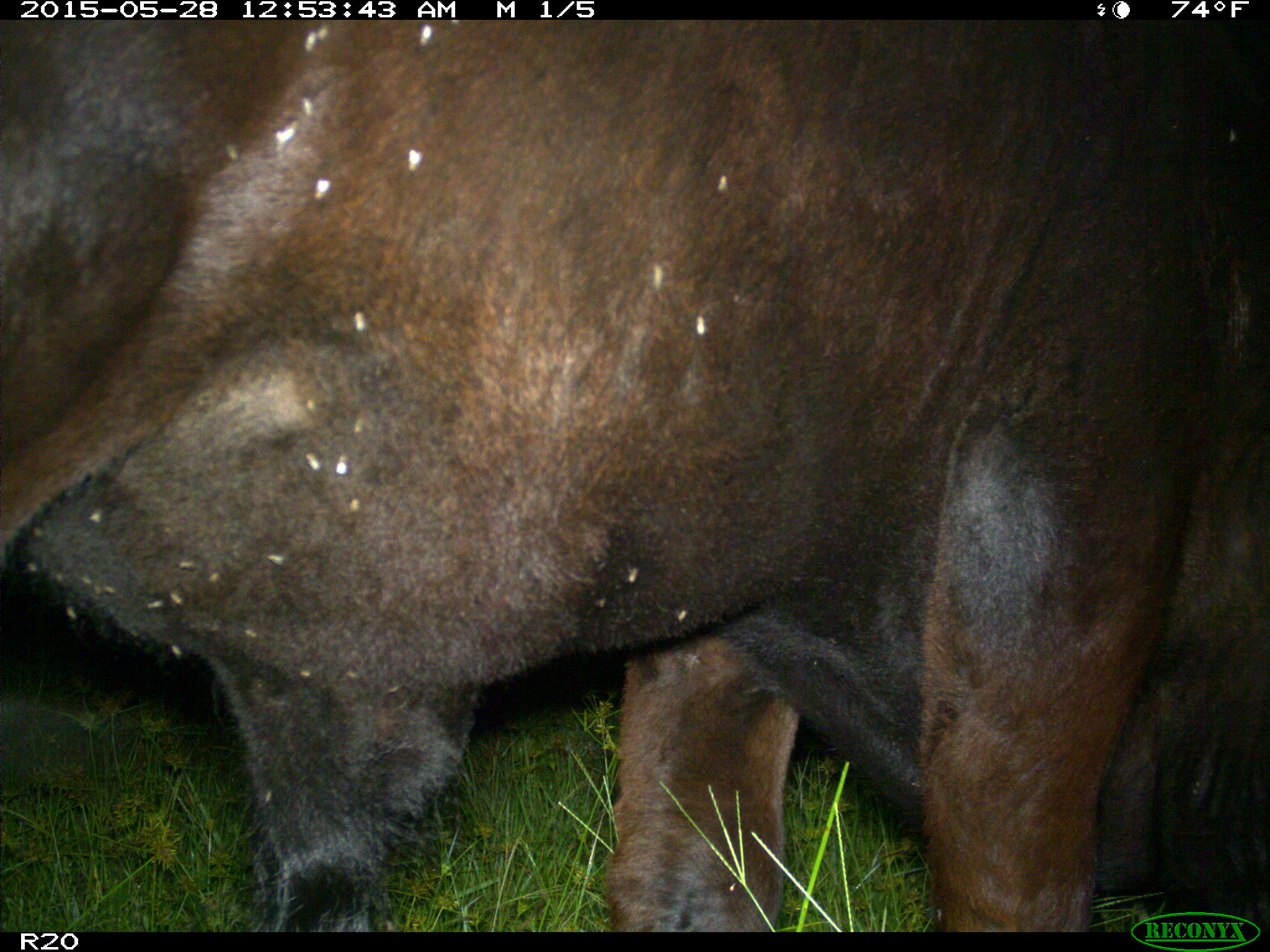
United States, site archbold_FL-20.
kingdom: Animalia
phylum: Chordata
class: Mammalia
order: Artiodactyla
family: Bovidae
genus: Bos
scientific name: Bos taurus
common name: domestic cow